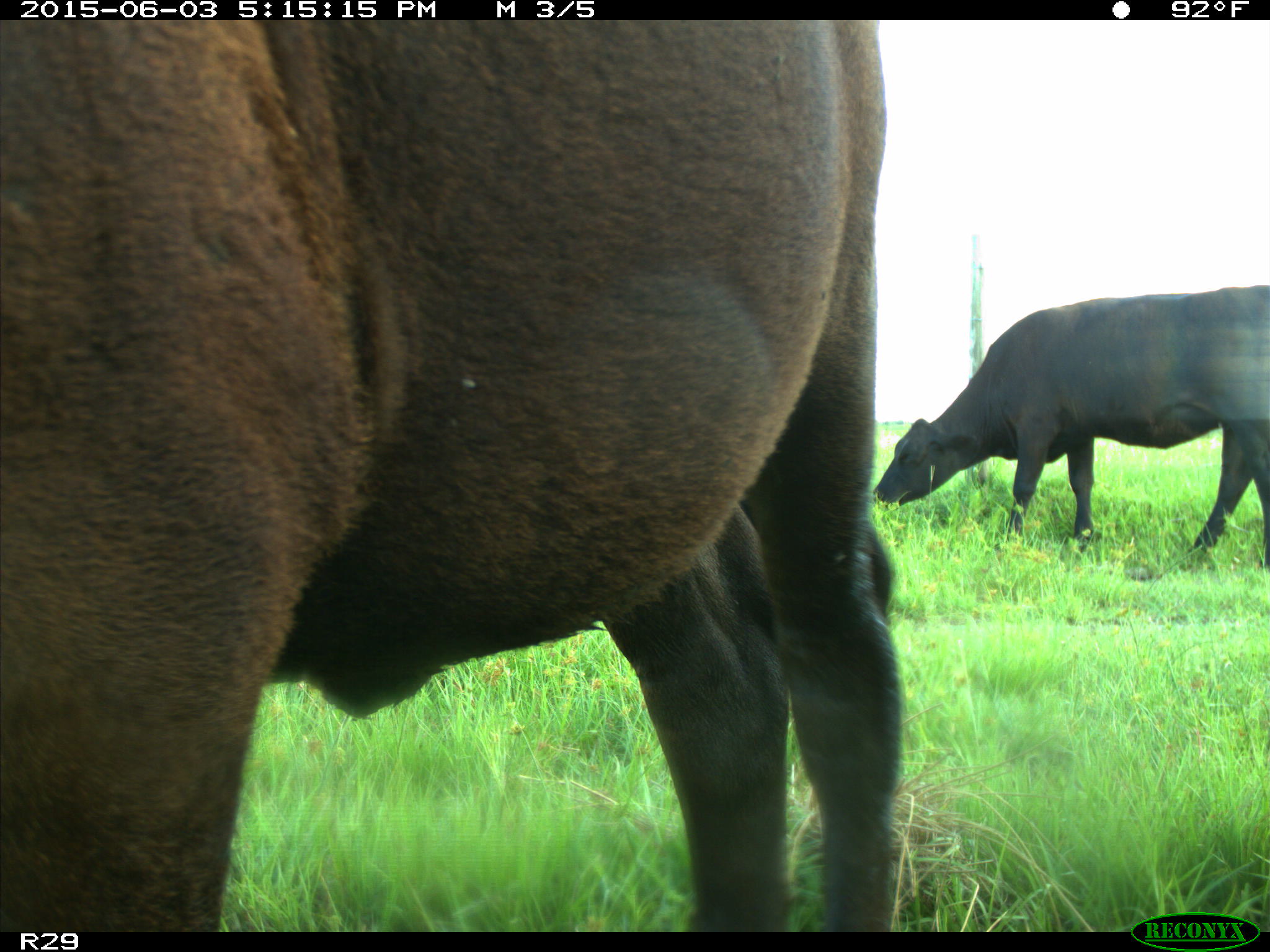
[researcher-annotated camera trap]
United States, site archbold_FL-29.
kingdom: Animalia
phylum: Chordata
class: Mammalia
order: Artiodactyla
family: Bovidae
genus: Bos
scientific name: Bos taurus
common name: domestic cow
Bos taurus (domestic cow).